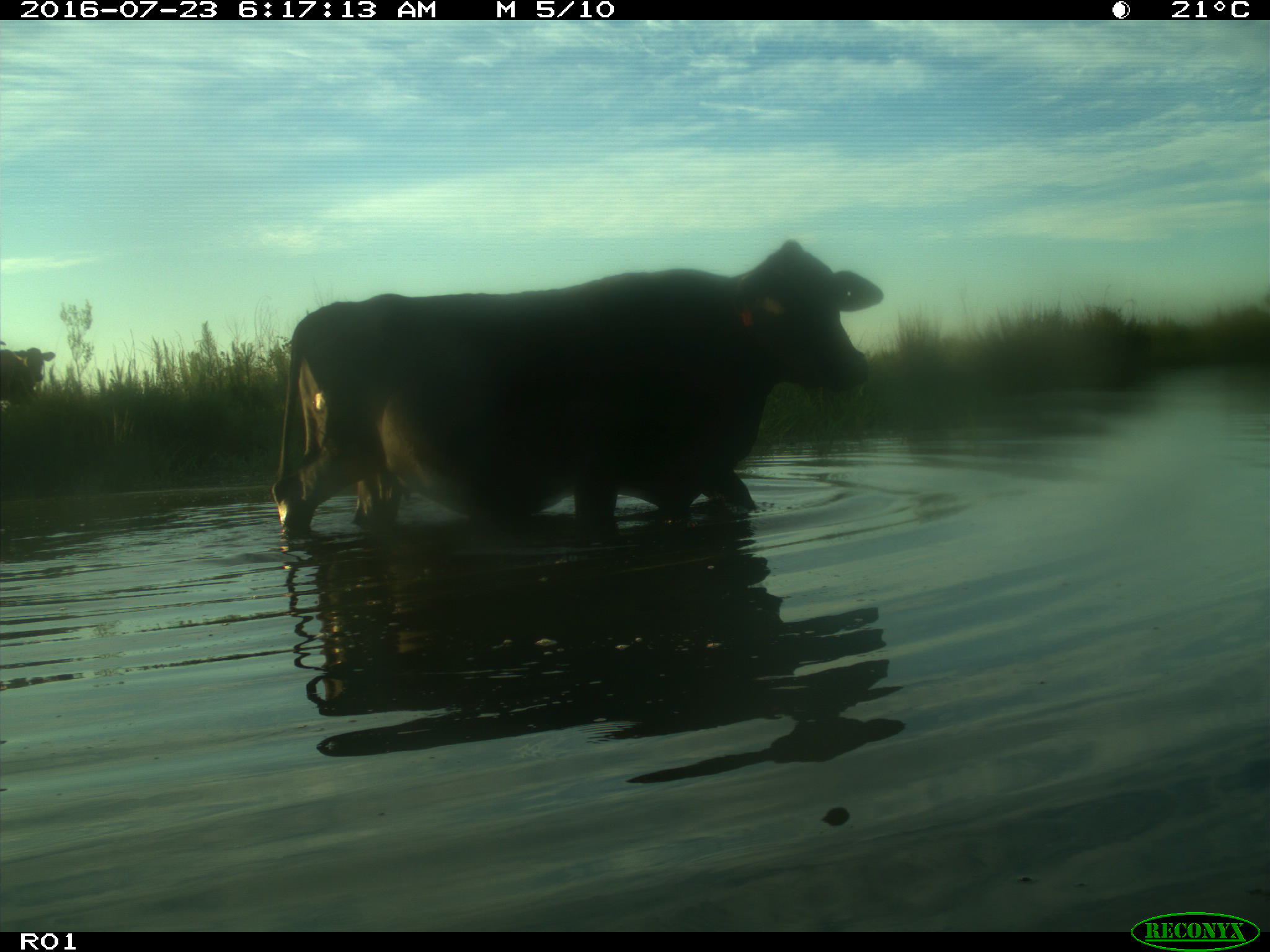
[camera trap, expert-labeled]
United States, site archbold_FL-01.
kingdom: Animalia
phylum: Chordata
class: Mammalia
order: Artiodactyla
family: Bovidae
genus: Bos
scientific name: Bos taurus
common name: domestic cow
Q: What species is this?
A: Bos taurus (domestic cow).